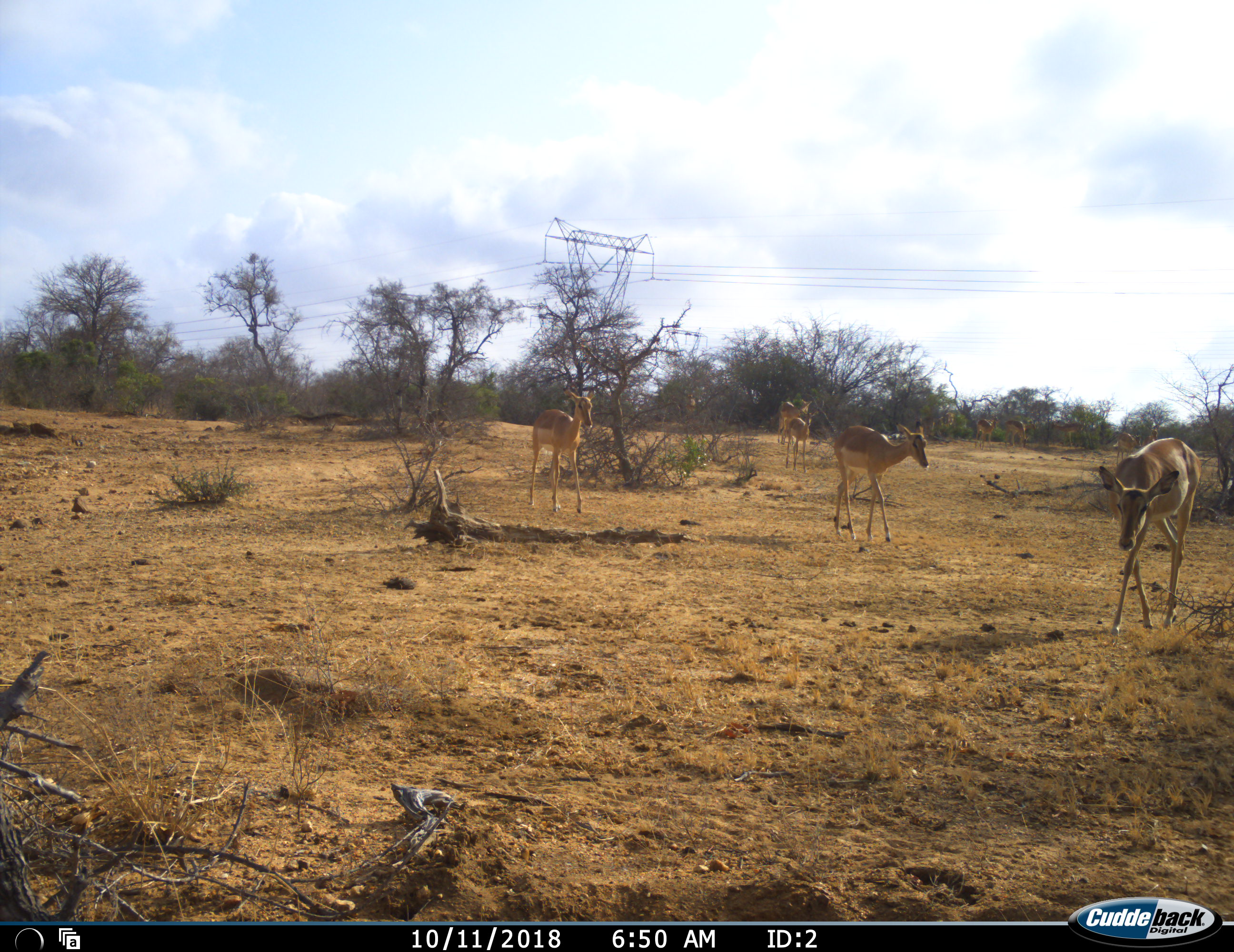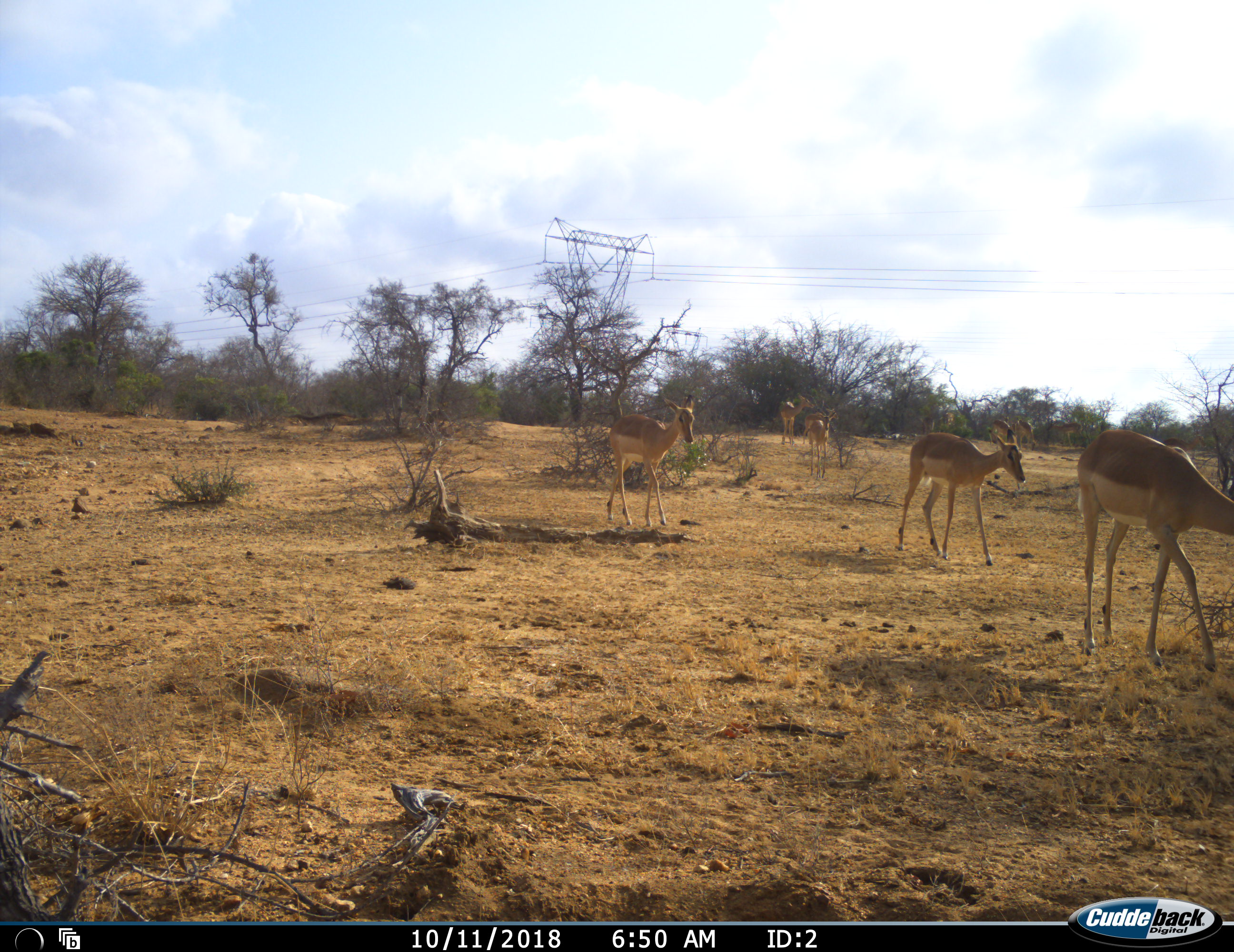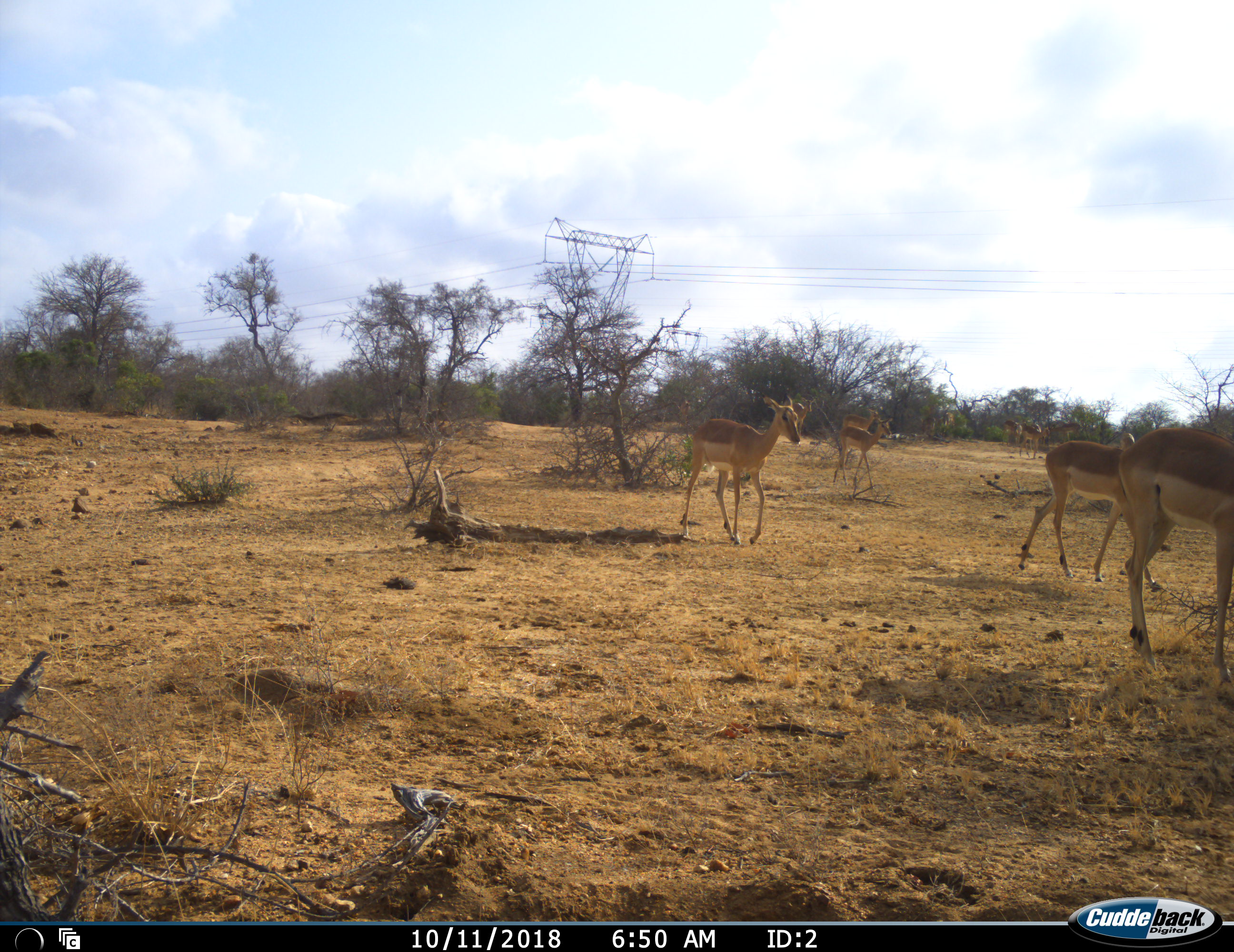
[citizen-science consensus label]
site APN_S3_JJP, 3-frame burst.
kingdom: Animalia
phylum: Chordata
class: Mammalia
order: Artiodactyla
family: Bovidae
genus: Aepyceros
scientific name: Aepyceros melampus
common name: impala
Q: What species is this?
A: Impala (Aepyceros melampus).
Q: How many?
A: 5.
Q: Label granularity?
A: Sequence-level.